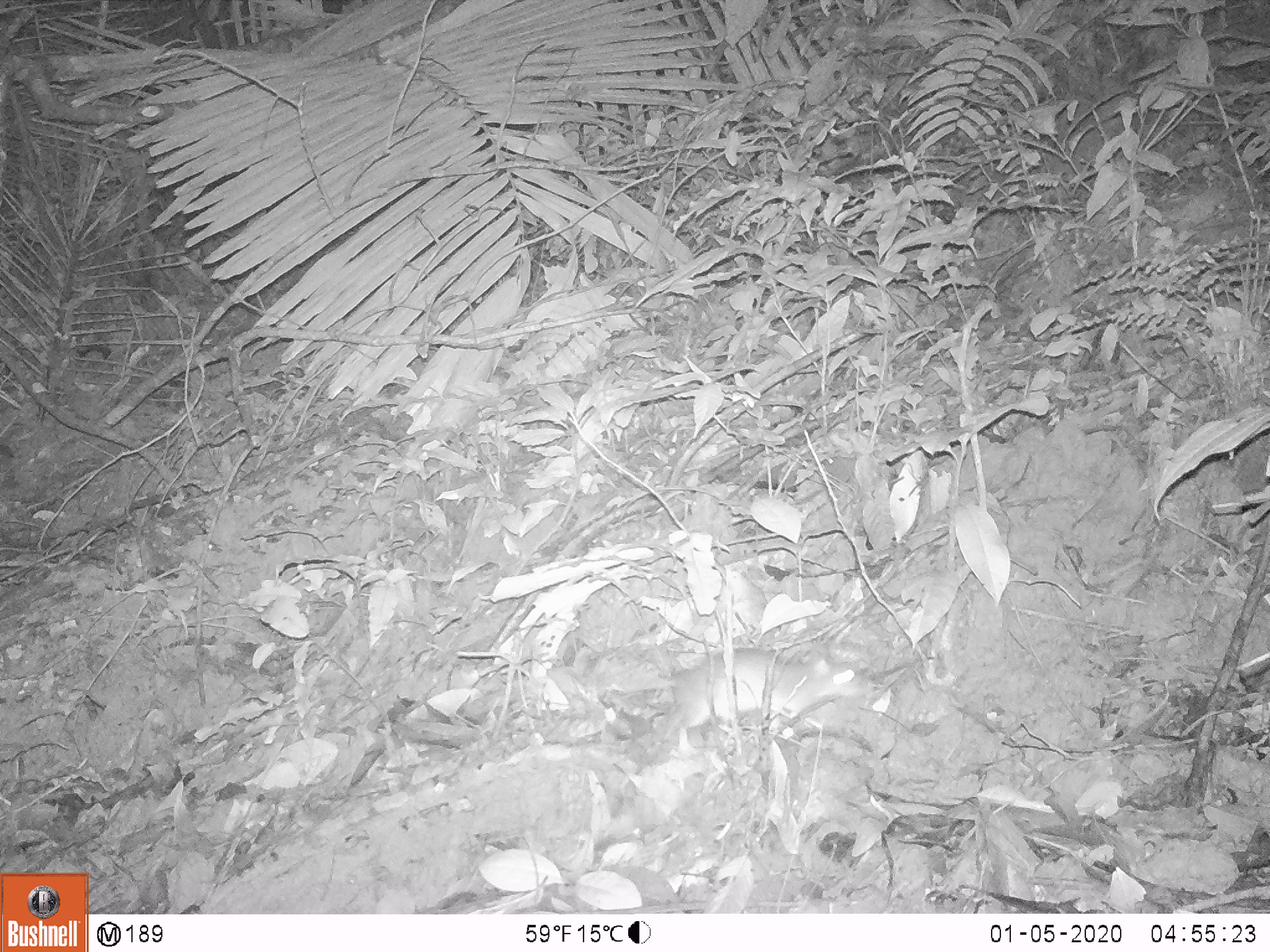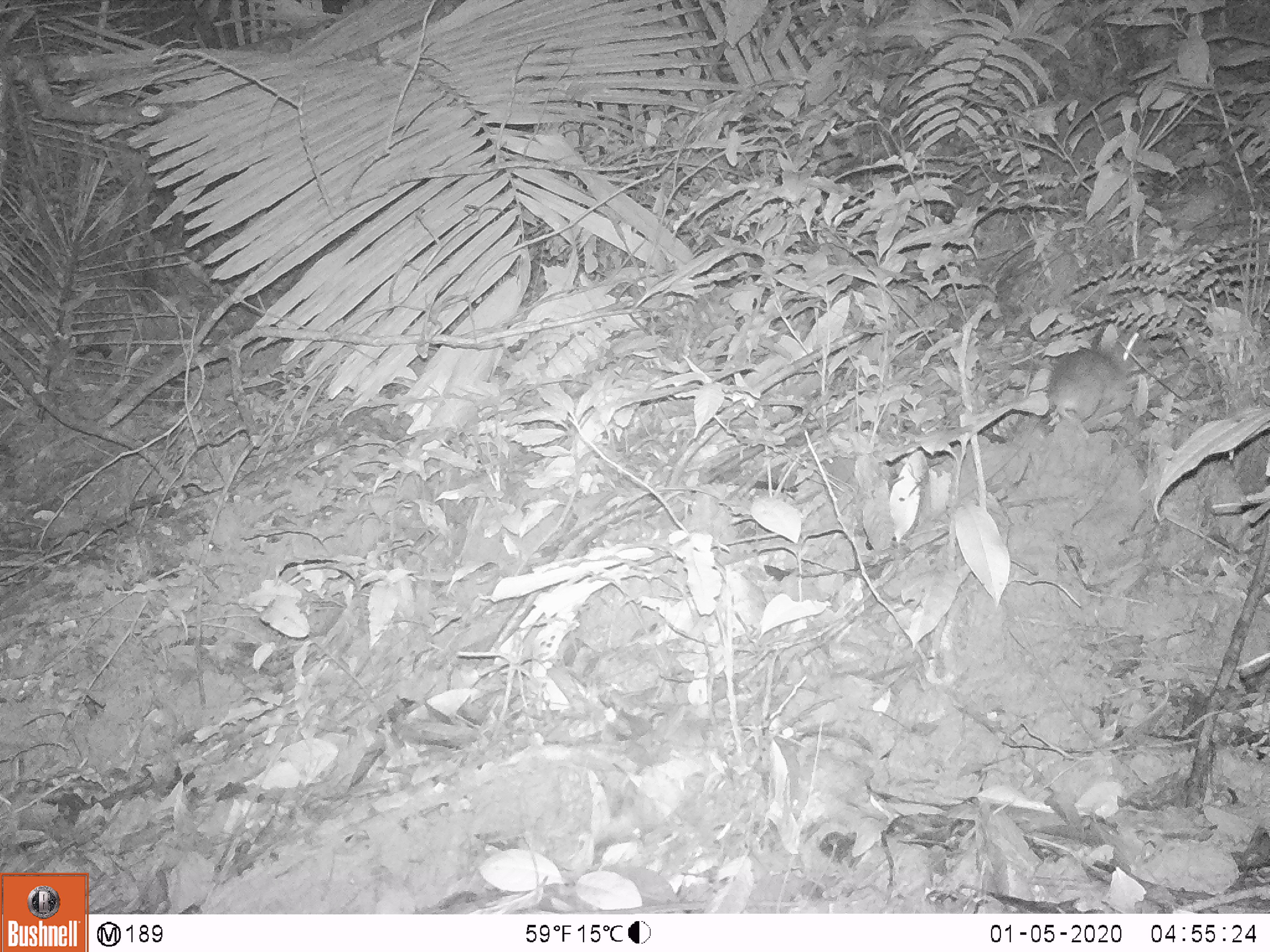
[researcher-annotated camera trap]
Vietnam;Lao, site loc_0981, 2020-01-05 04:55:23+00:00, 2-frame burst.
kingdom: Animalia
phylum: Chordata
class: Mammalia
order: Rodentia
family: Muridae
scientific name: Muridae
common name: old-world mice and rats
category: unidentified murid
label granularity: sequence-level